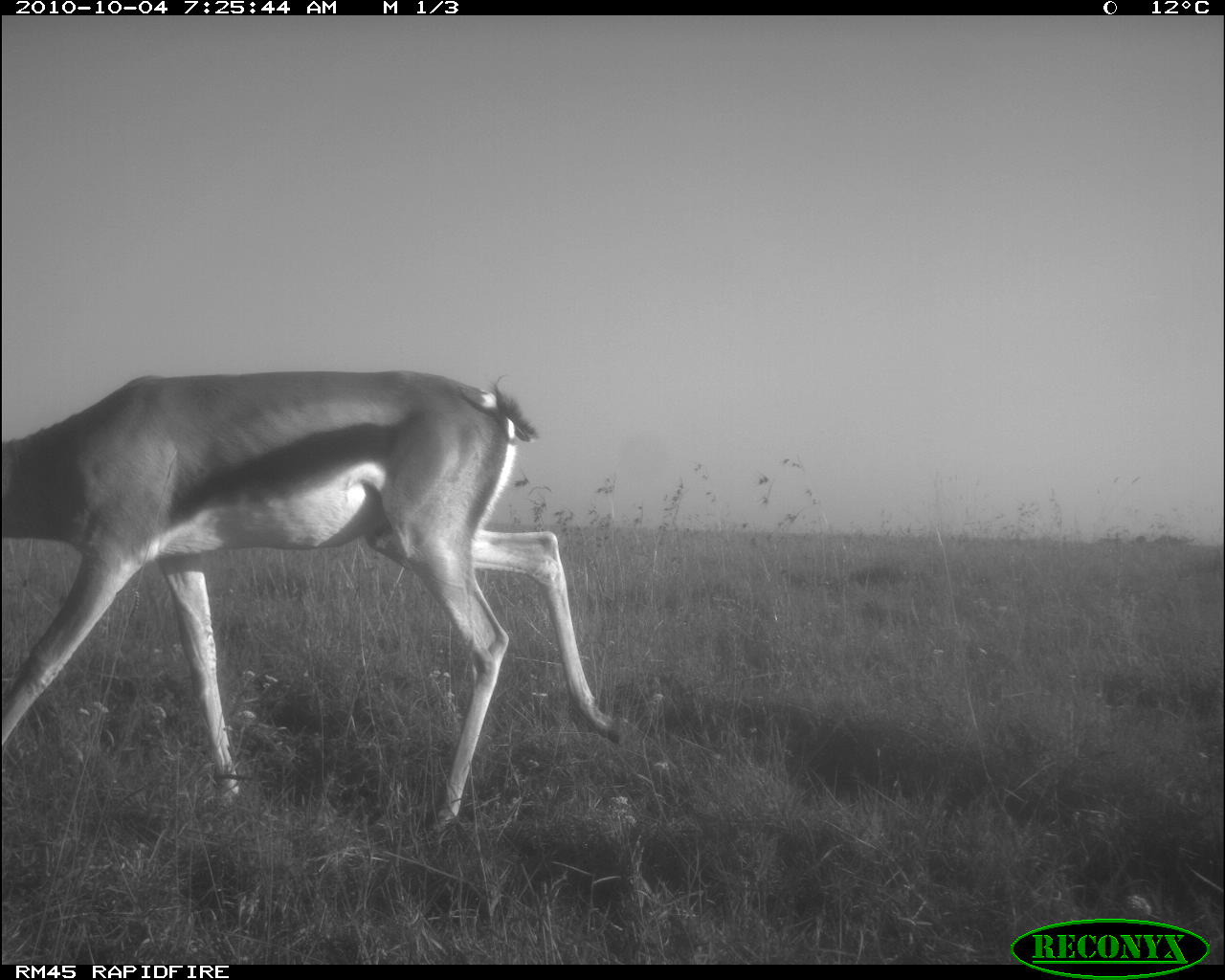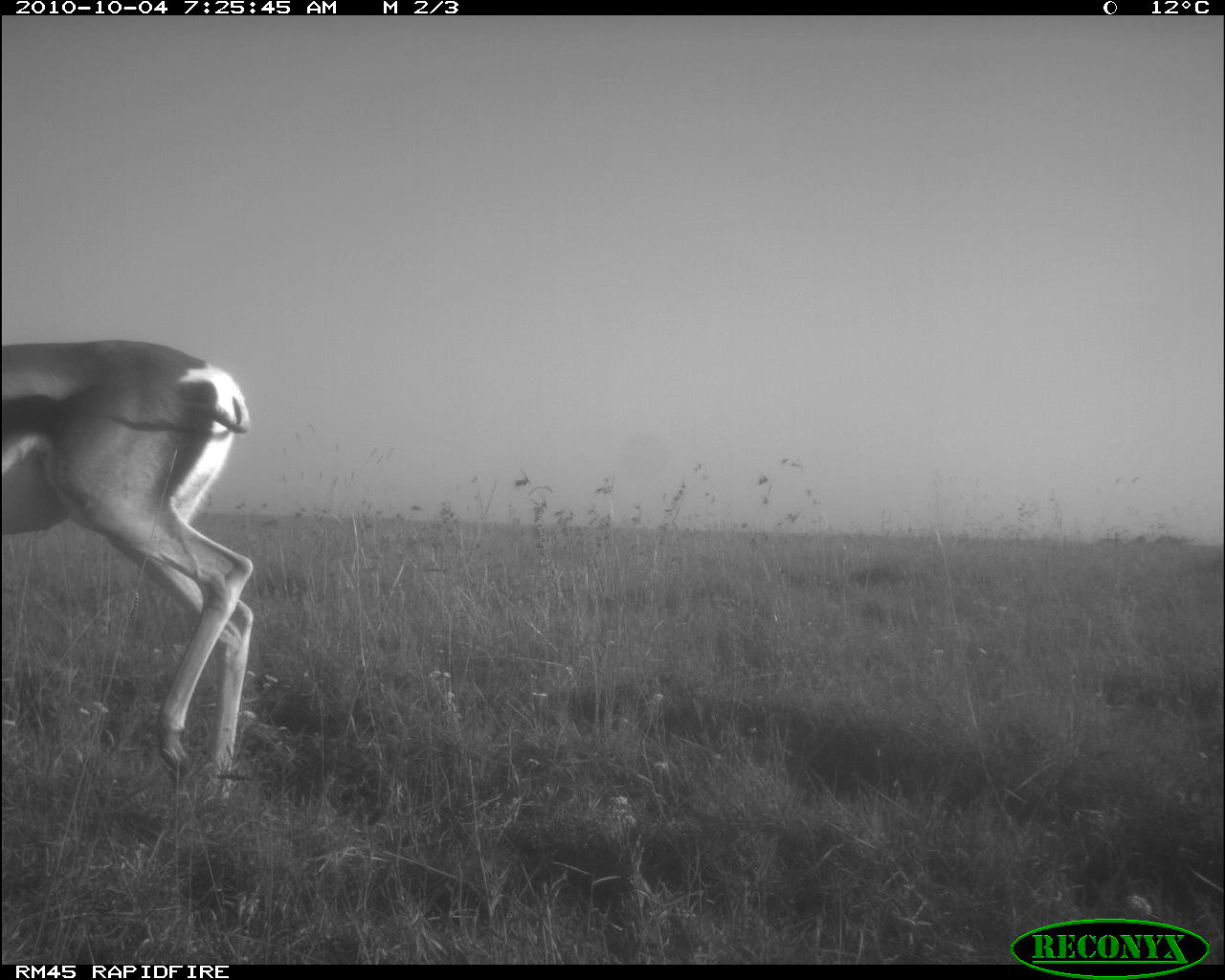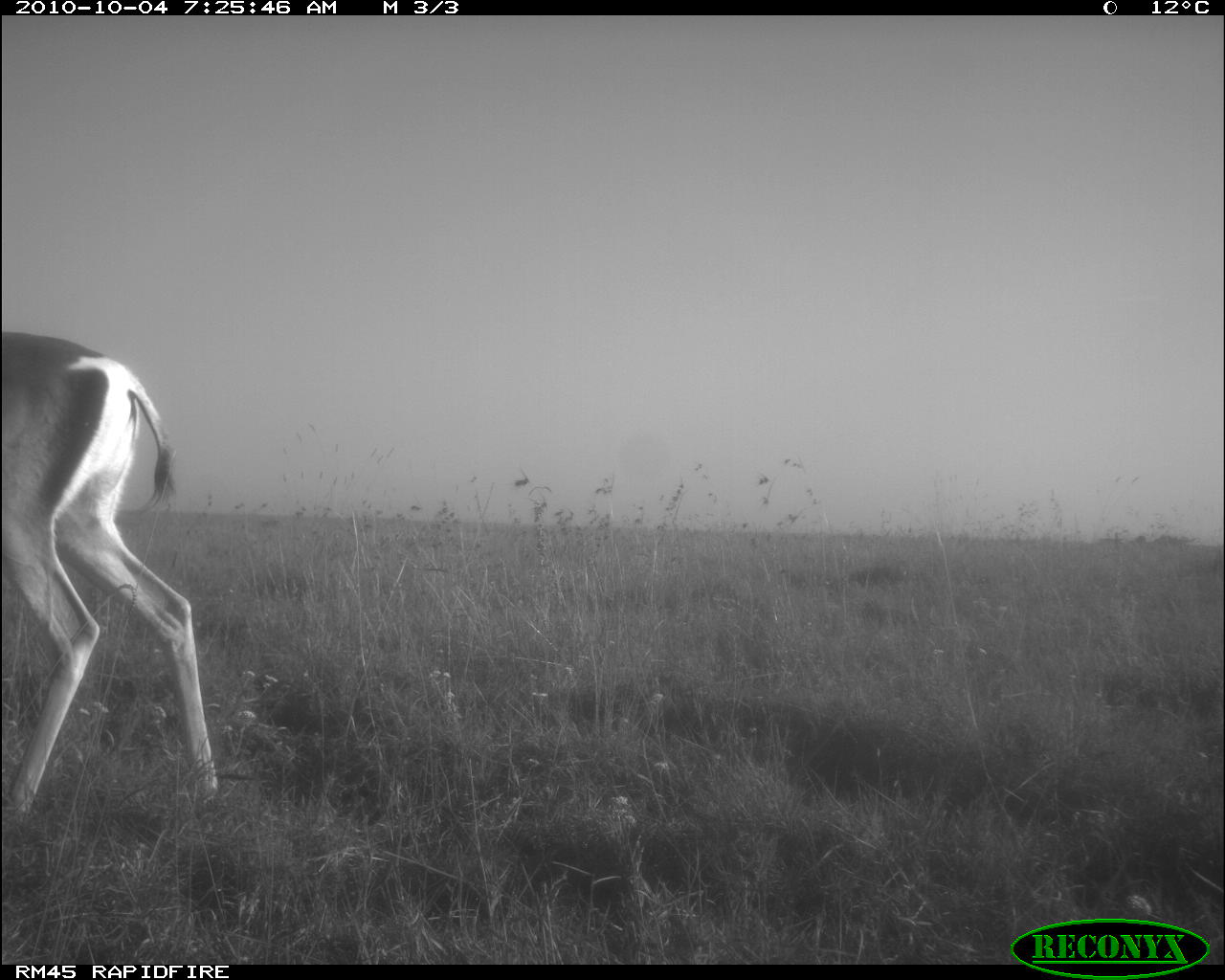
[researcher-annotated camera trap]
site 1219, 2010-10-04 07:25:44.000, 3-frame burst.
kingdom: Animalia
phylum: Chordata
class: Mammalia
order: Artiodactyla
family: Bovidae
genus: Nanger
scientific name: Nanger granti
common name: grant's gazelle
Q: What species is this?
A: Nanger granti (grant's gazelle).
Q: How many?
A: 1.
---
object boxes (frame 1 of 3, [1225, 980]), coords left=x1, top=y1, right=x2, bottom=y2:
nanger granti: left=2, top=371, right=622, bottom=834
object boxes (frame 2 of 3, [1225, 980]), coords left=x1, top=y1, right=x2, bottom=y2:
nanger granti: left=1, top=339, right=255, bottom=800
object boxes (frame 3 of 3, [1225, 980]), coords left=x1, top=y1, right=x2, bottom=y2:
nanger granti: left=2, top=331, right=217, bottom=815